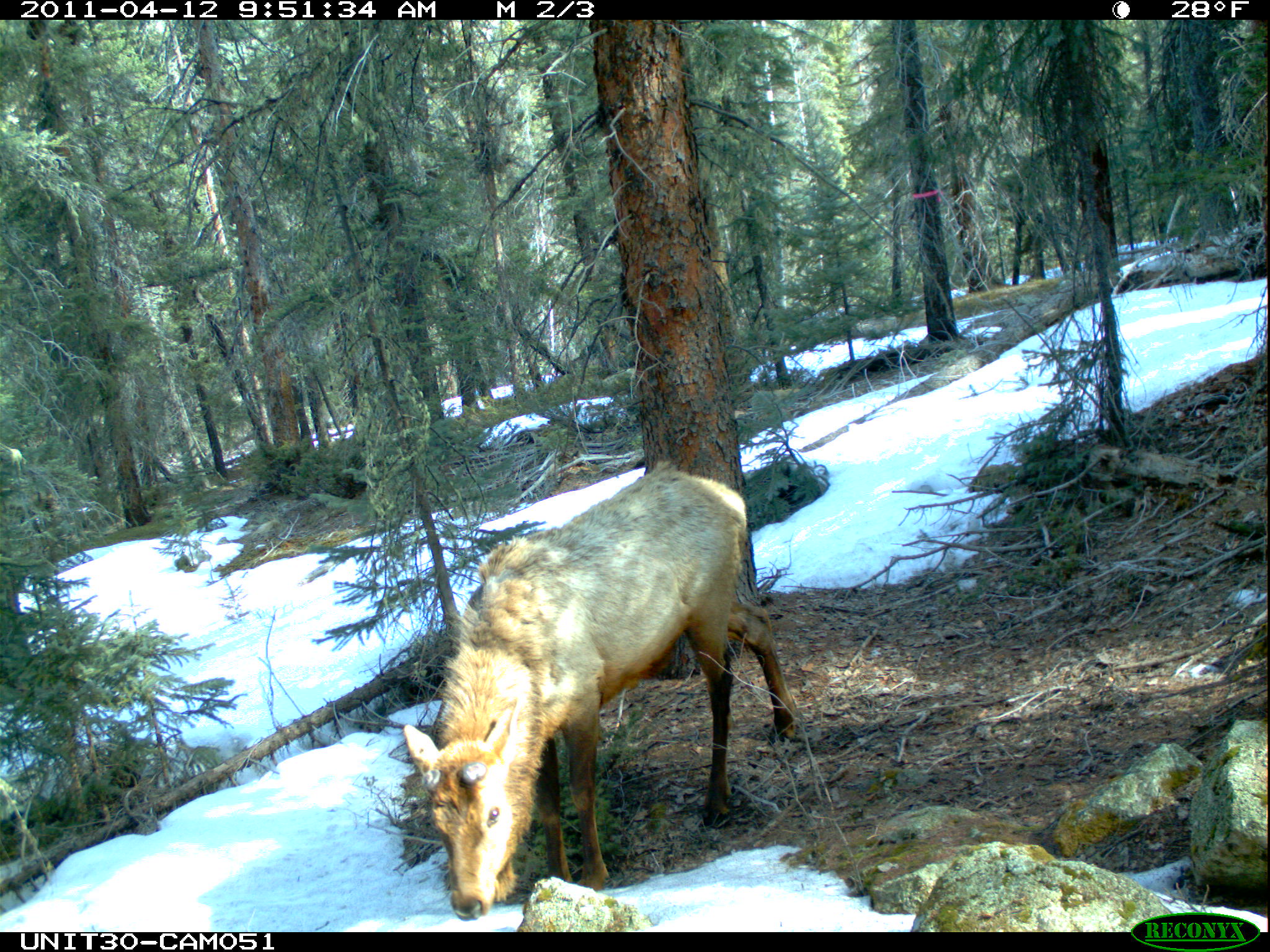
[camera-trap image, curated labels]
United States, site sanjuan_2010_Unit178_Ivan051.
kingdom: Animalia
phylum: Chordata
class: Mammalia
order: Artiodactyla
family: Cervidae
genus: Cervus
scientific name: Cervus elaphus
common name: red deer